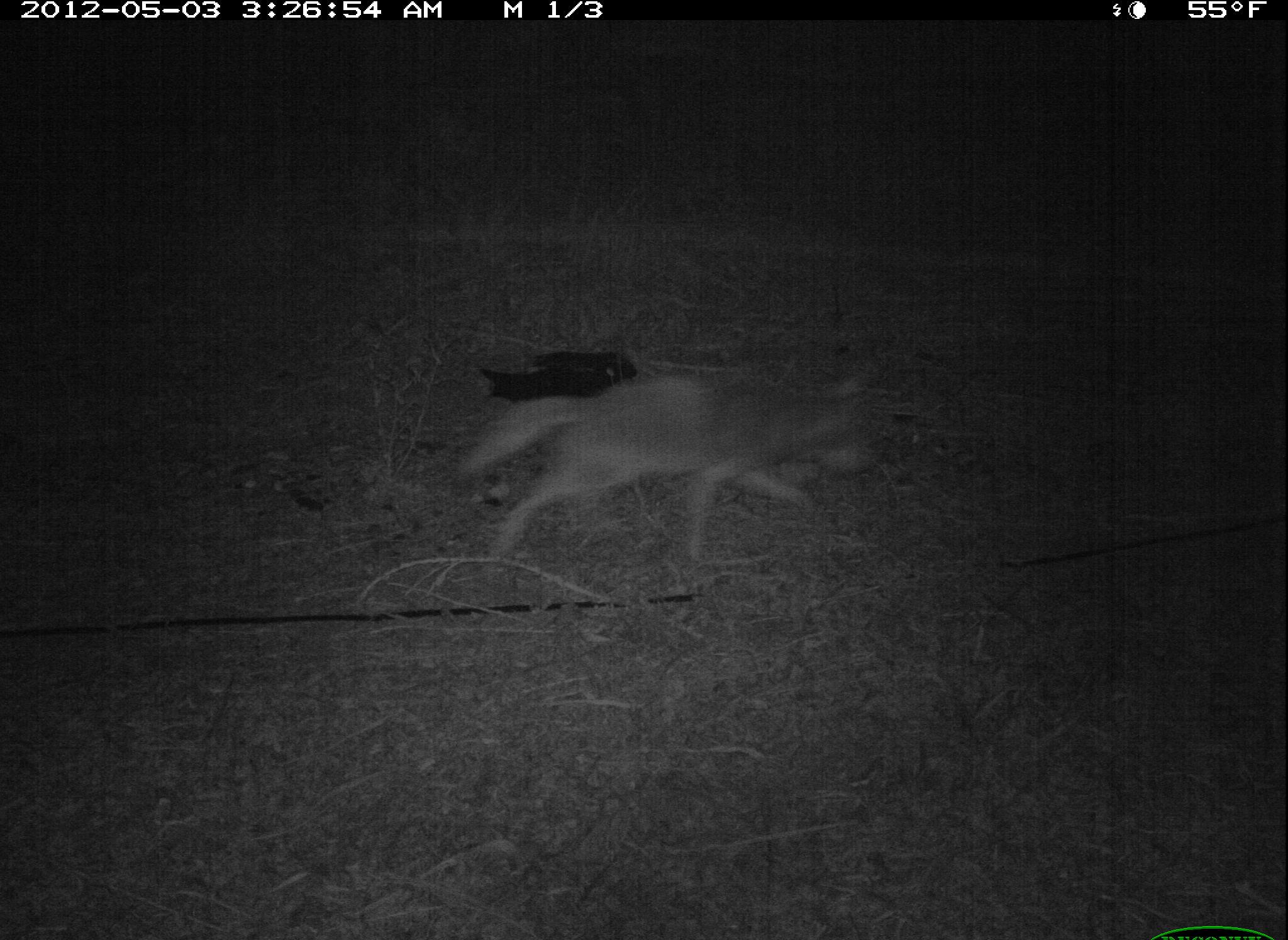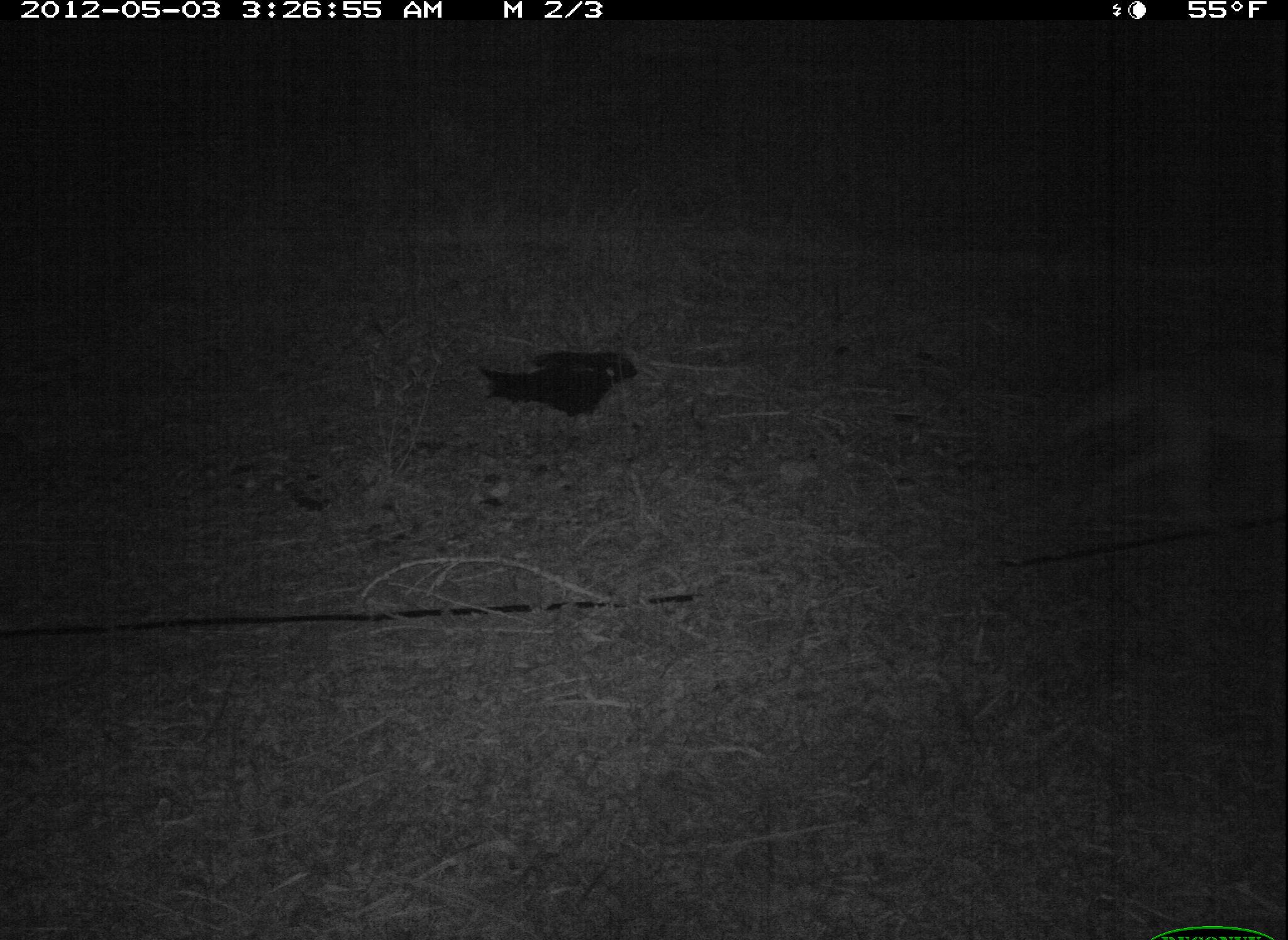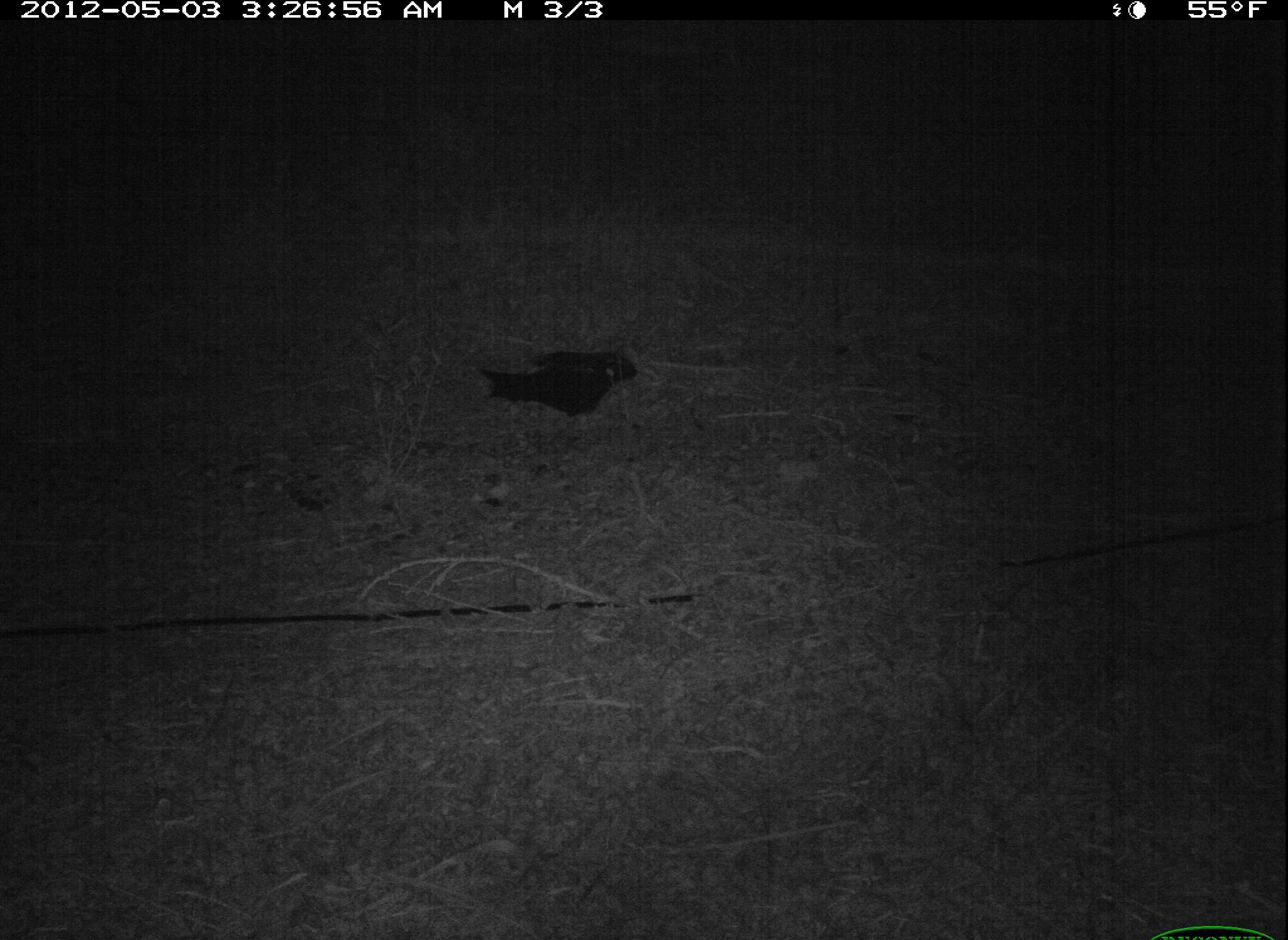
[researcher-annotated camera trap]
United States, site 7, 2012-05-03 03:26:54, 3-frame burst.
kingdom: Animalia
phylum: Chordata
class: Mammalia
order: Carnivora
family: Canidae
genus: Canis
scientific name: Canis latrans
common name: coyote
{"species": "coyote (Canis latrans)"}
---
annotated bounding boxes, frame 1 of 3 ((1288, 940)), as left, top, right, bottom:
coyote: 449, 348, 906, 590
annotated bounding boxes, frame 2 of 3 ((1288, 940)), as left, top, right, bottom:
coyote: 1090, 332, 1286, 519